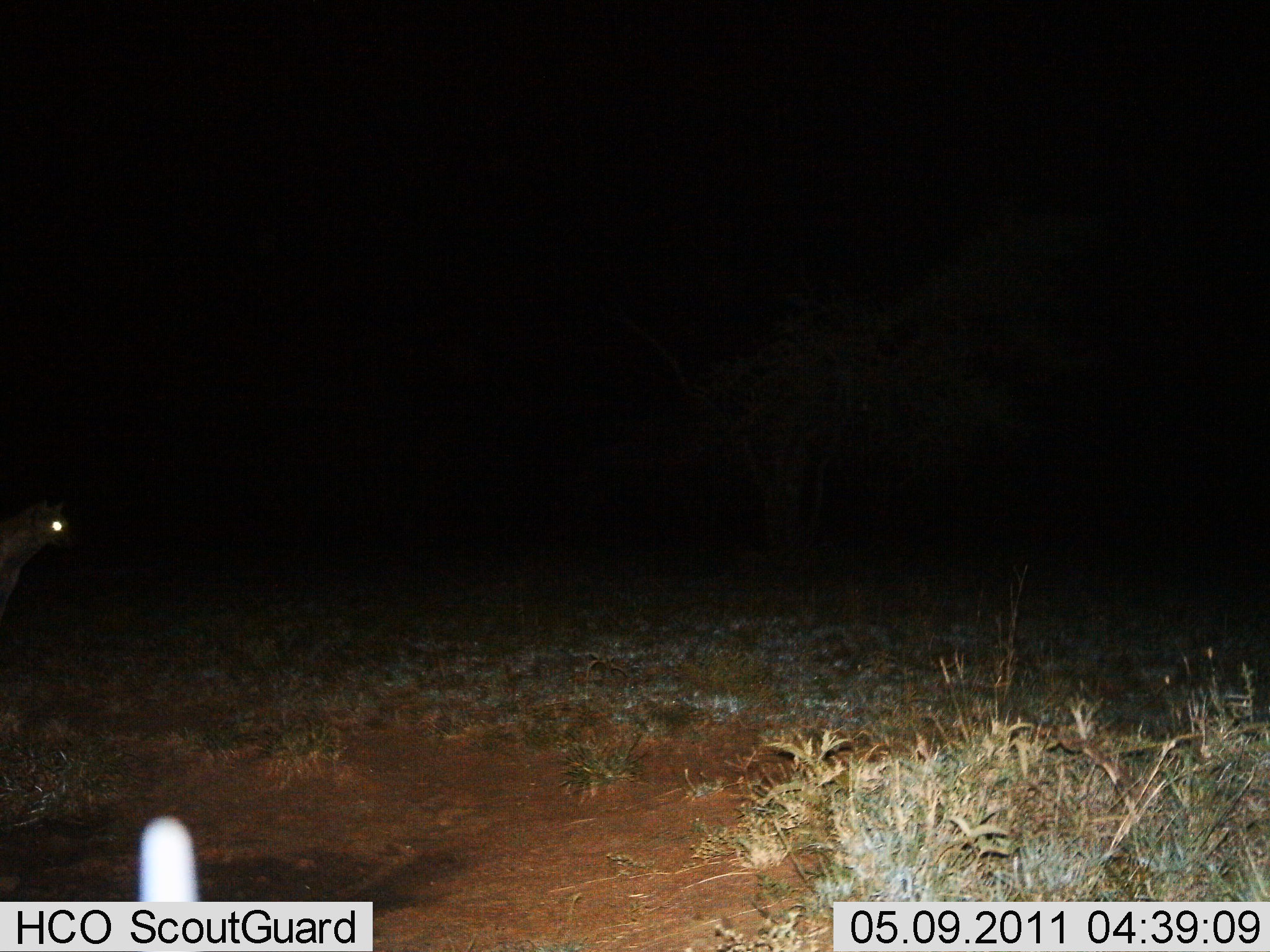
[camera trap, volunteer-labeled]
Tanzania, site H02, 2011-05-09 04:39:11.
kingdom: Animalia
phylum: Chordata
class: Mammalia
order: Carnivora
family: Hyaenidae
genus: Crocuta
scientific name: Crocuta crocuta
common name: spotted hyena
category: hyenaspotted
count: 1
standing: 40%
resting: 0%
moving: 60%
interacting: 0%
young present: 0%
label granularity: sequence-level